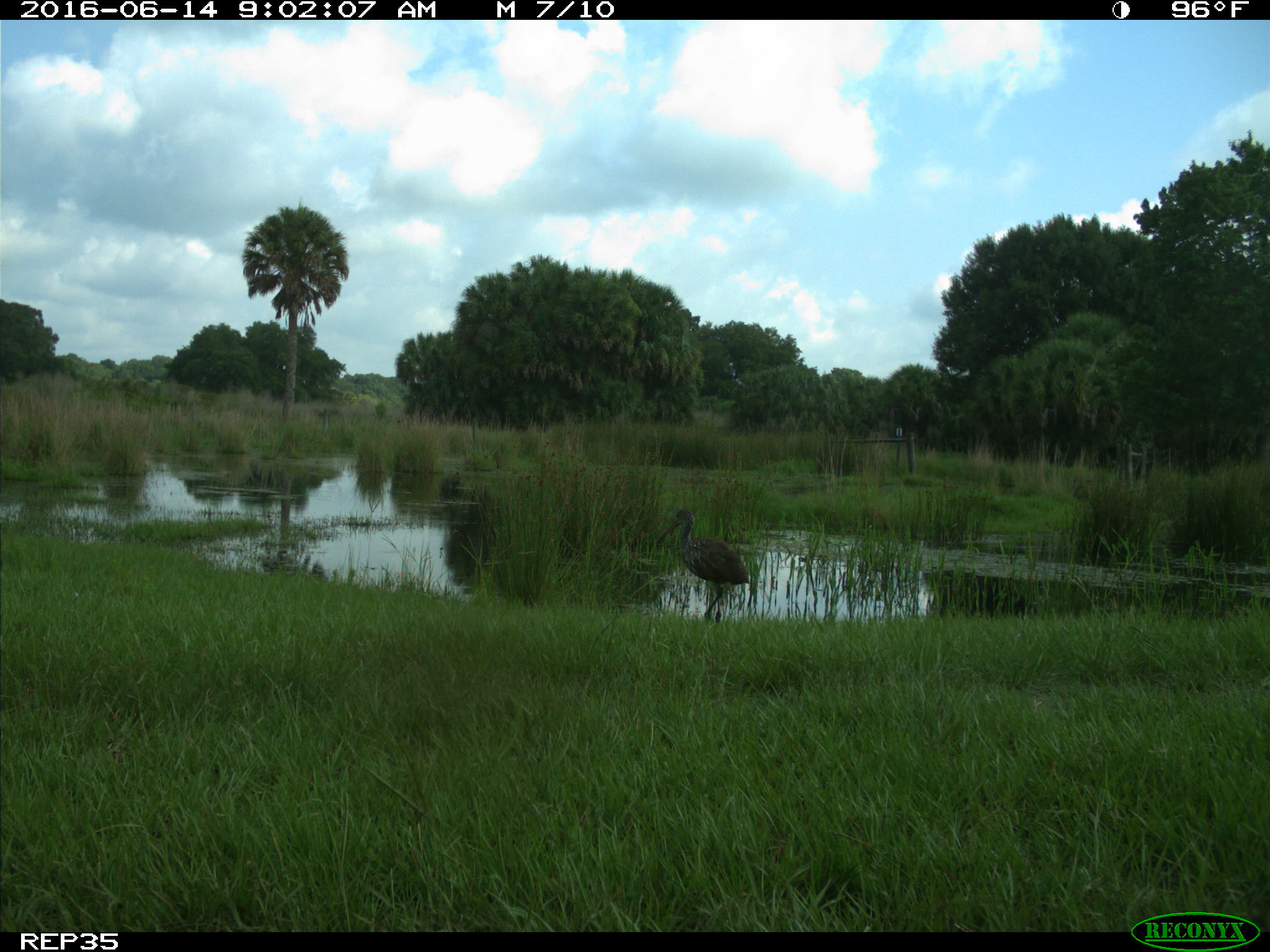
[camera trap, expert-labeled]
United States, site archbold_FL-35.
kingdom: Animalia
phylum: Chordata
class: Aves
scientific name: Aves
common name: birds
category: unidentified bird